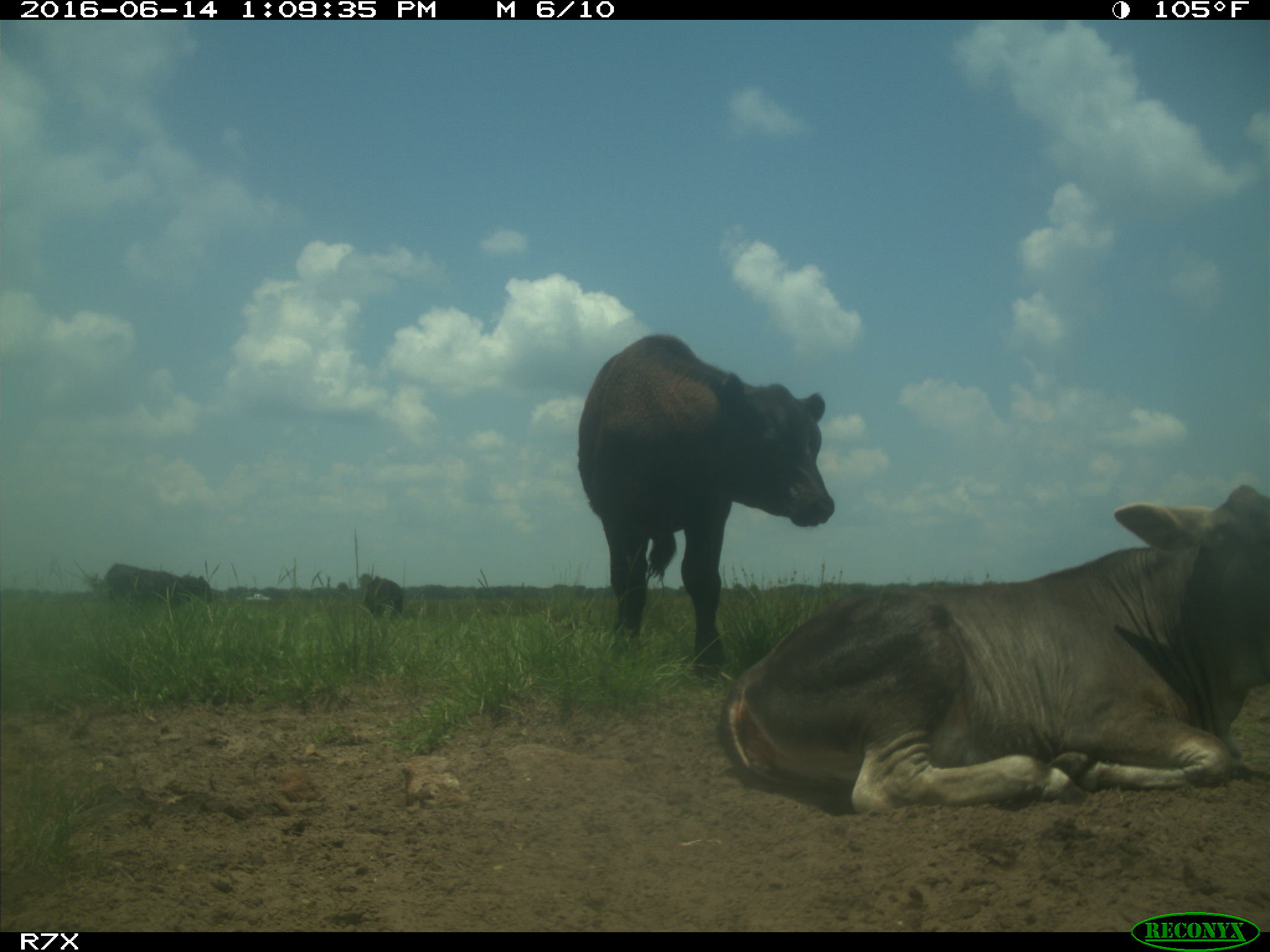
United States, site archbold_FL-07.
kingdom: Animalia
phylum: Chordata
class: Mammalia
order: Artiodactyla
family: Bovidae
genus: Bos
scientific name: Bos taurus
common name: domestic cow